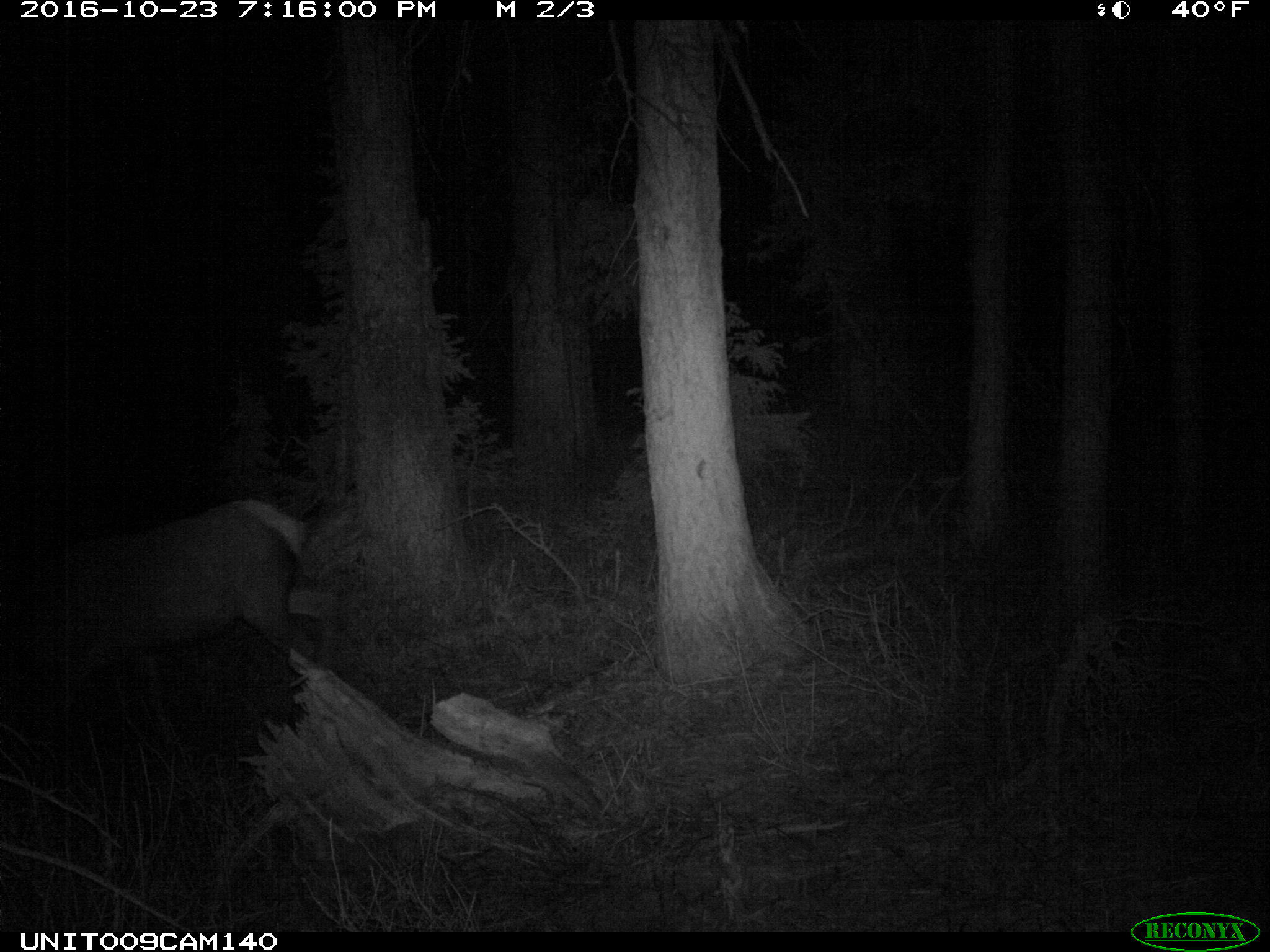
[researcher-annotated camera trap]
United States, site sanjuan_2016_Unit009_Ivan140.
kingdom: Animalia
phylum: Chordata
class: Mammalia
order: Artiodactyla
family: Cervidae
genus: Cervus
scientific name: Cervus elaphus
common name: red deer